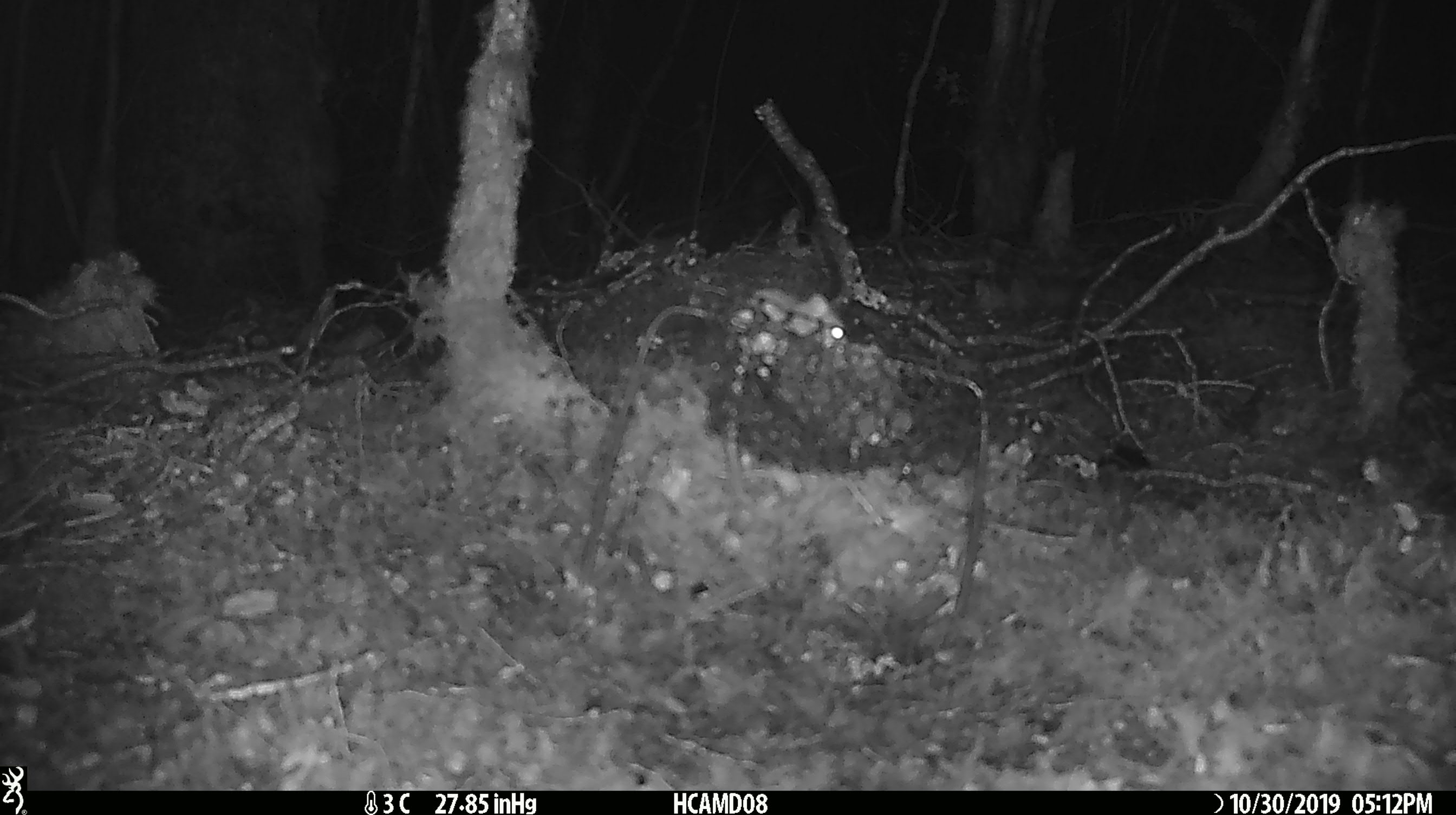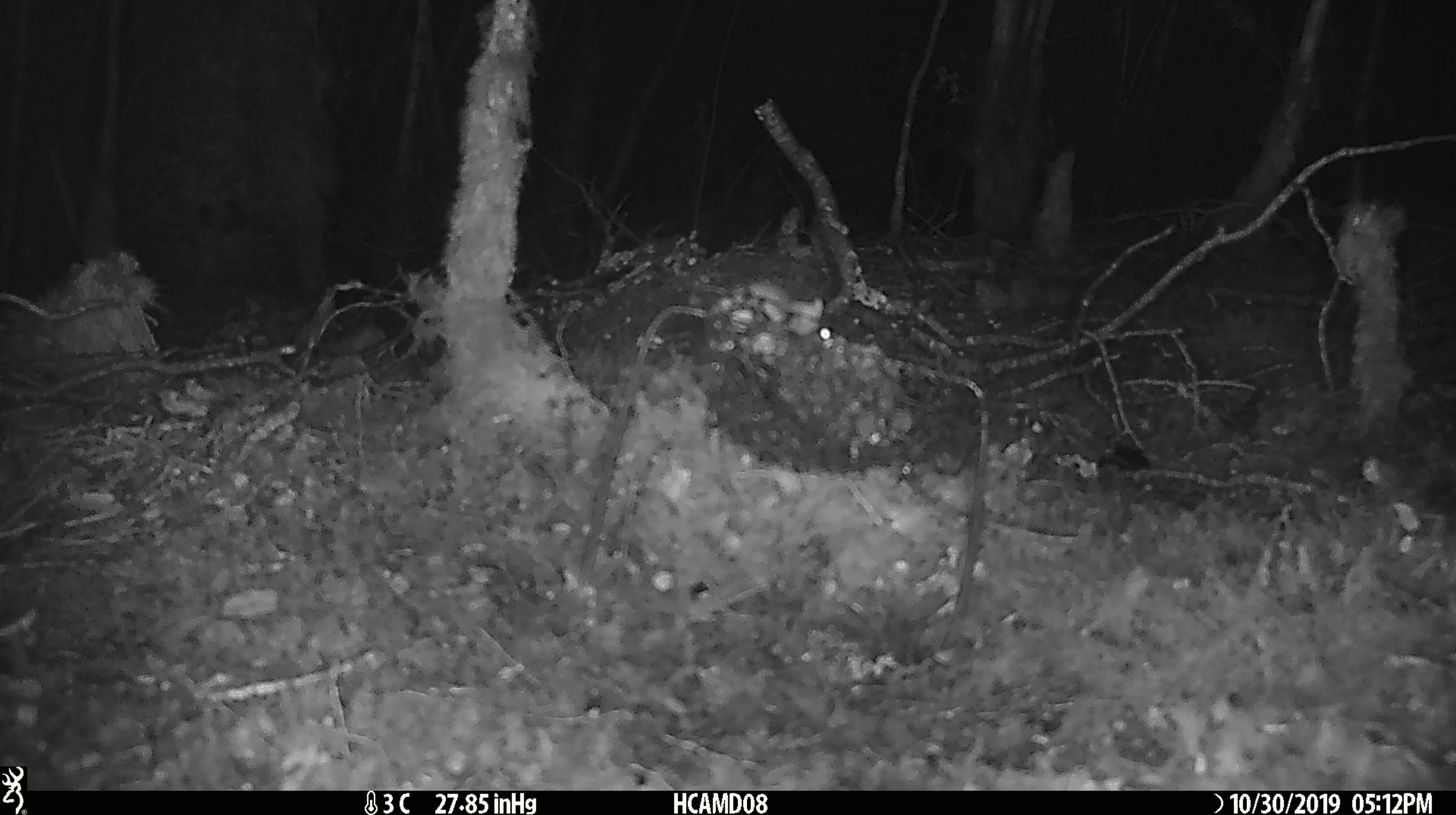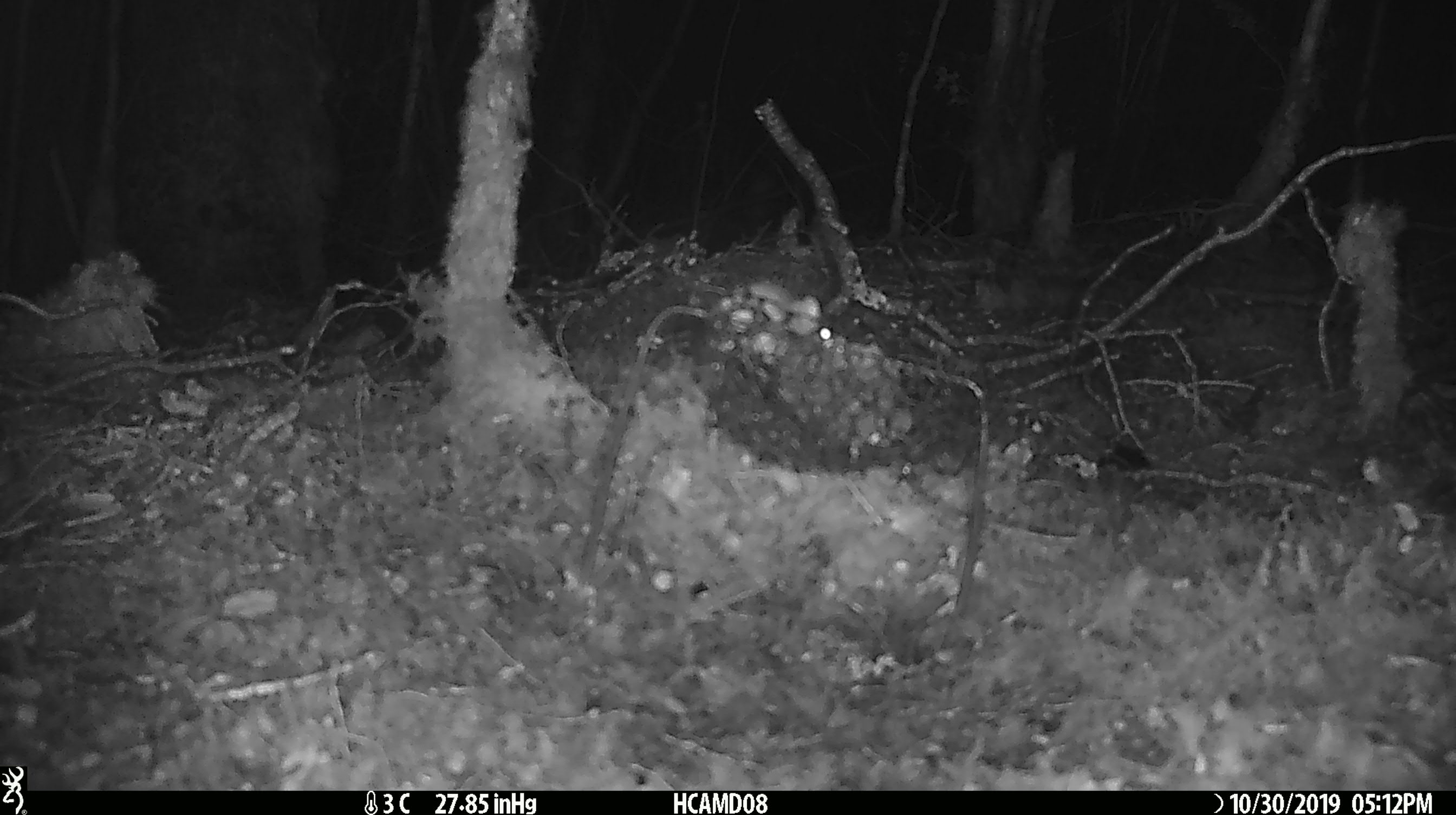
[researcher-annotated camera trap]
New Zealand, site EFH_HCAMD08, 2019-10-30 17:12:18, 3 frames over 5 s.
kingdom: Animalia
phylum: Chordata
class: Mammalia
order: Rodentia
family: Muridae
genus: Mus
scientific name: Mus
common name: mouse